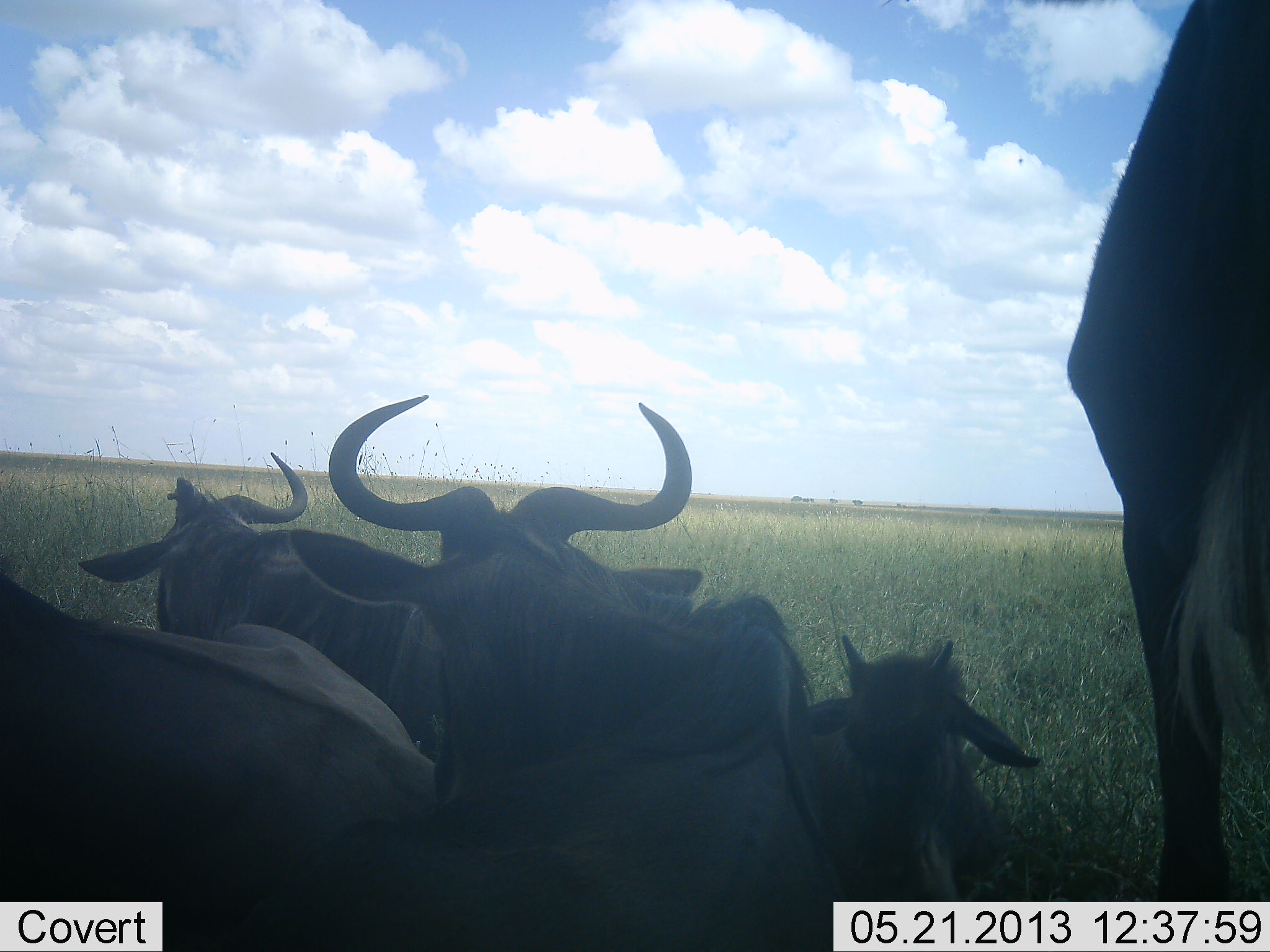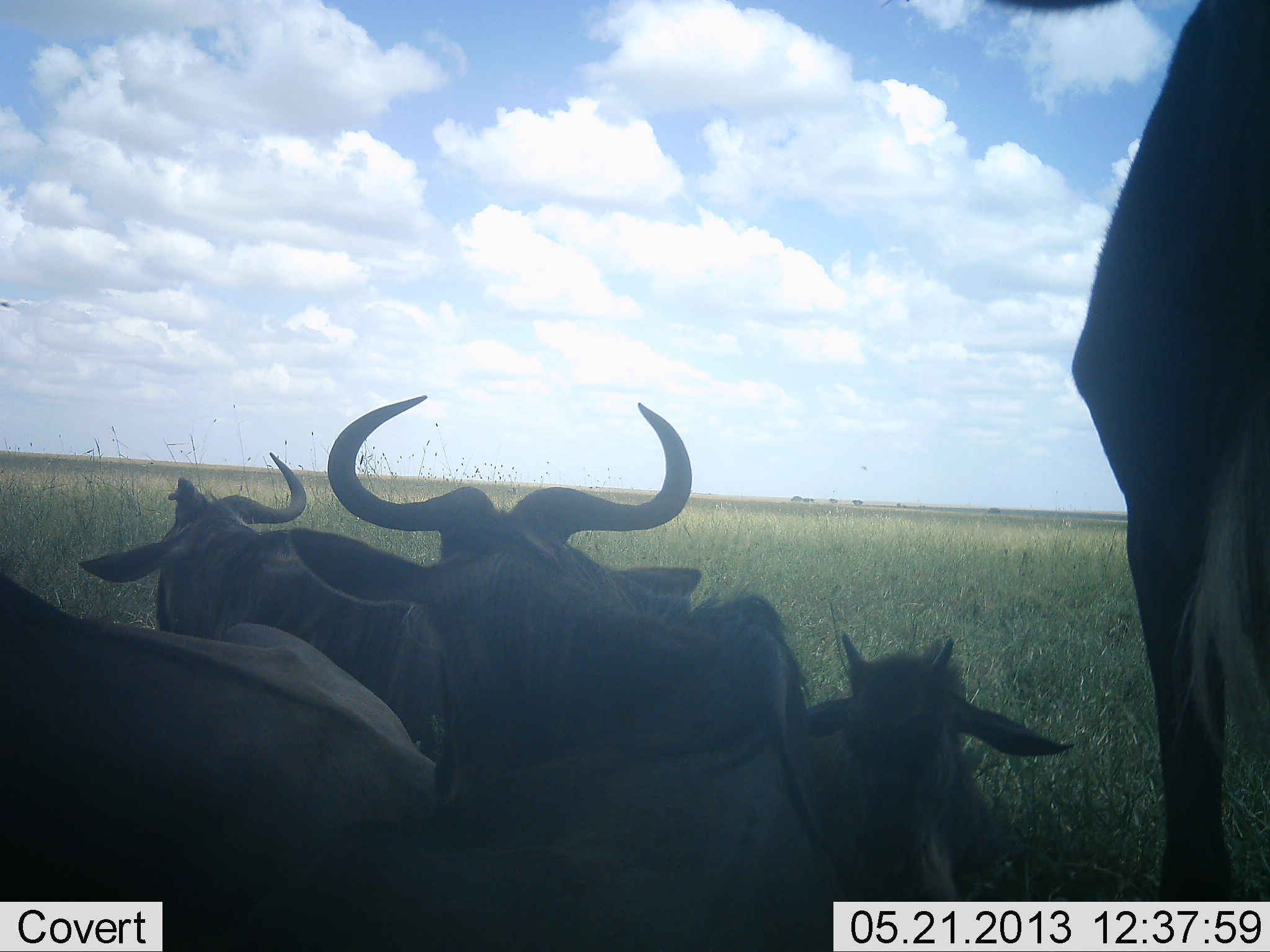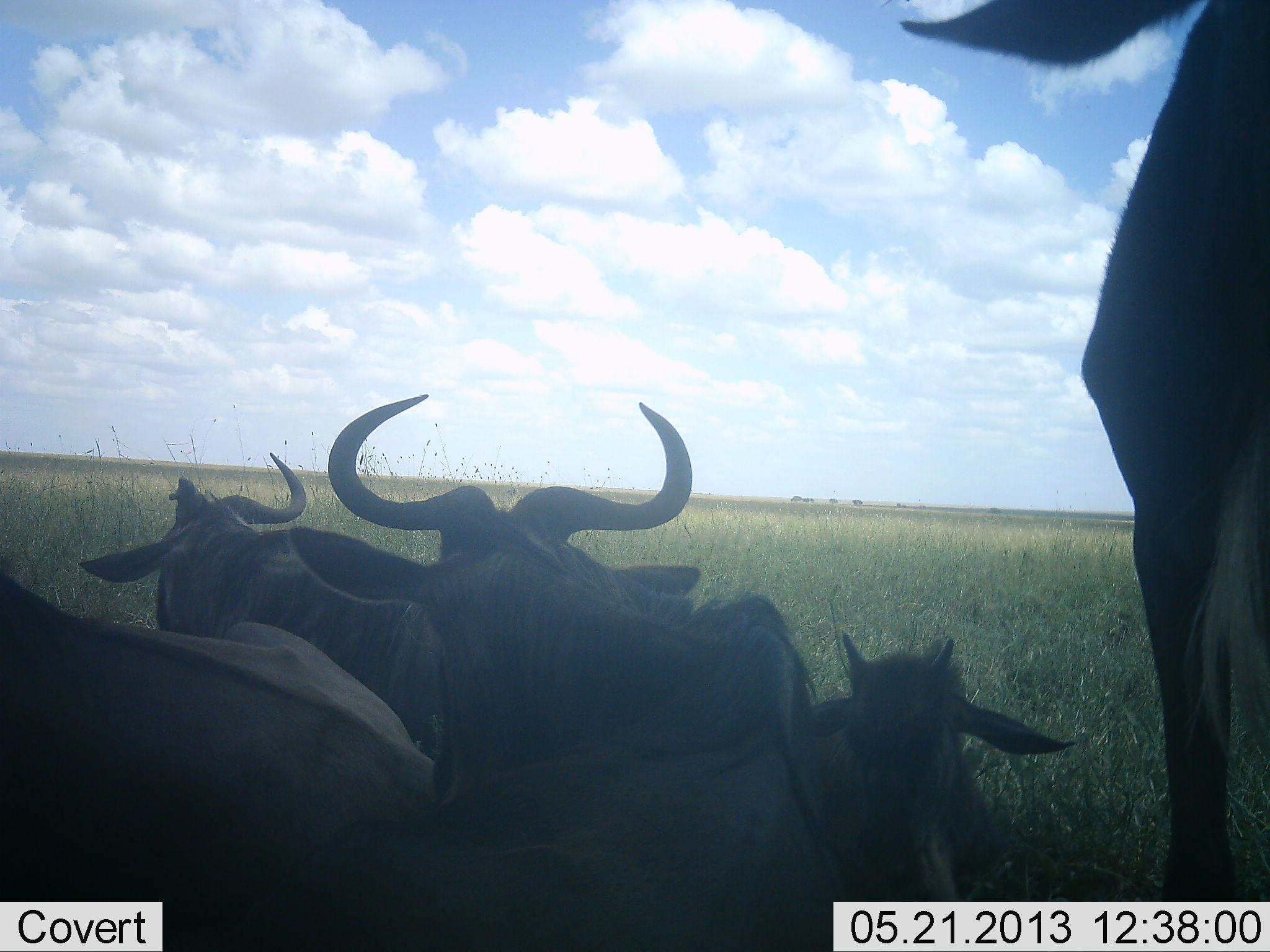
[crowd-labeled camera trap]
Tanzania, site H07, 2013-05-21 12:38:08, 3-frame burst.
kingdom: Animalia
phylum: Chordata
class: Mammalia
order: Artiodactyla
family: Bovidae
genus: Connochaetes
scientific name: Connochaetes taurinus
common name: blue wildebeest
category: wildebeest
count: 5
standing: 46%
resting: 85%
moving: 0%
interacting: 8%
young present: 77%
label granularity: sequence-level